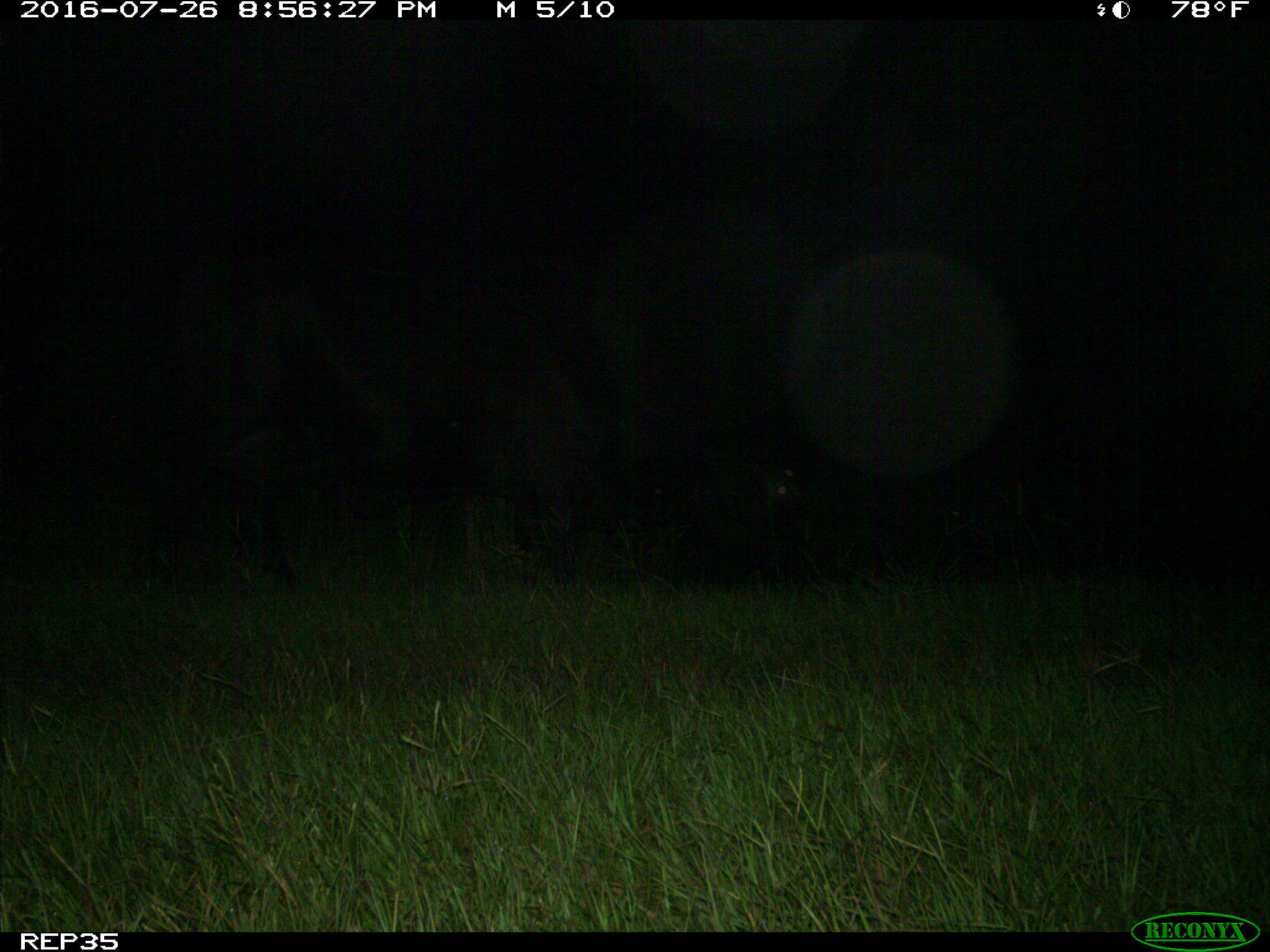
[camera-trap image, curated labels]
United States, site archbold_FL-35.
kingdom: Animalia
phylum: Chordata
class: Mammalia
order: Artiodactyla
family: Bovidae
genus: Bos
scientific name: Bos taurus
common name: domestic cow